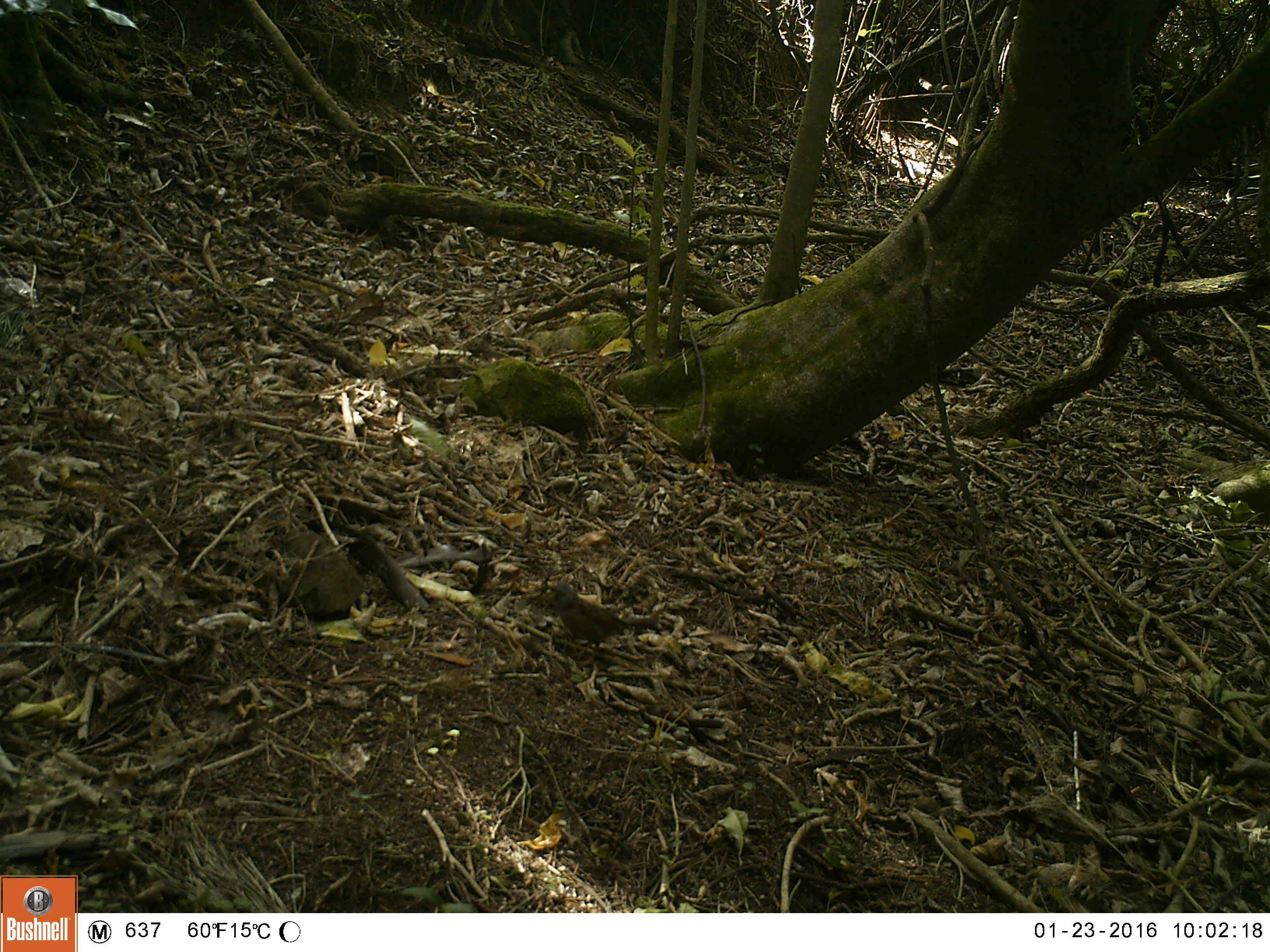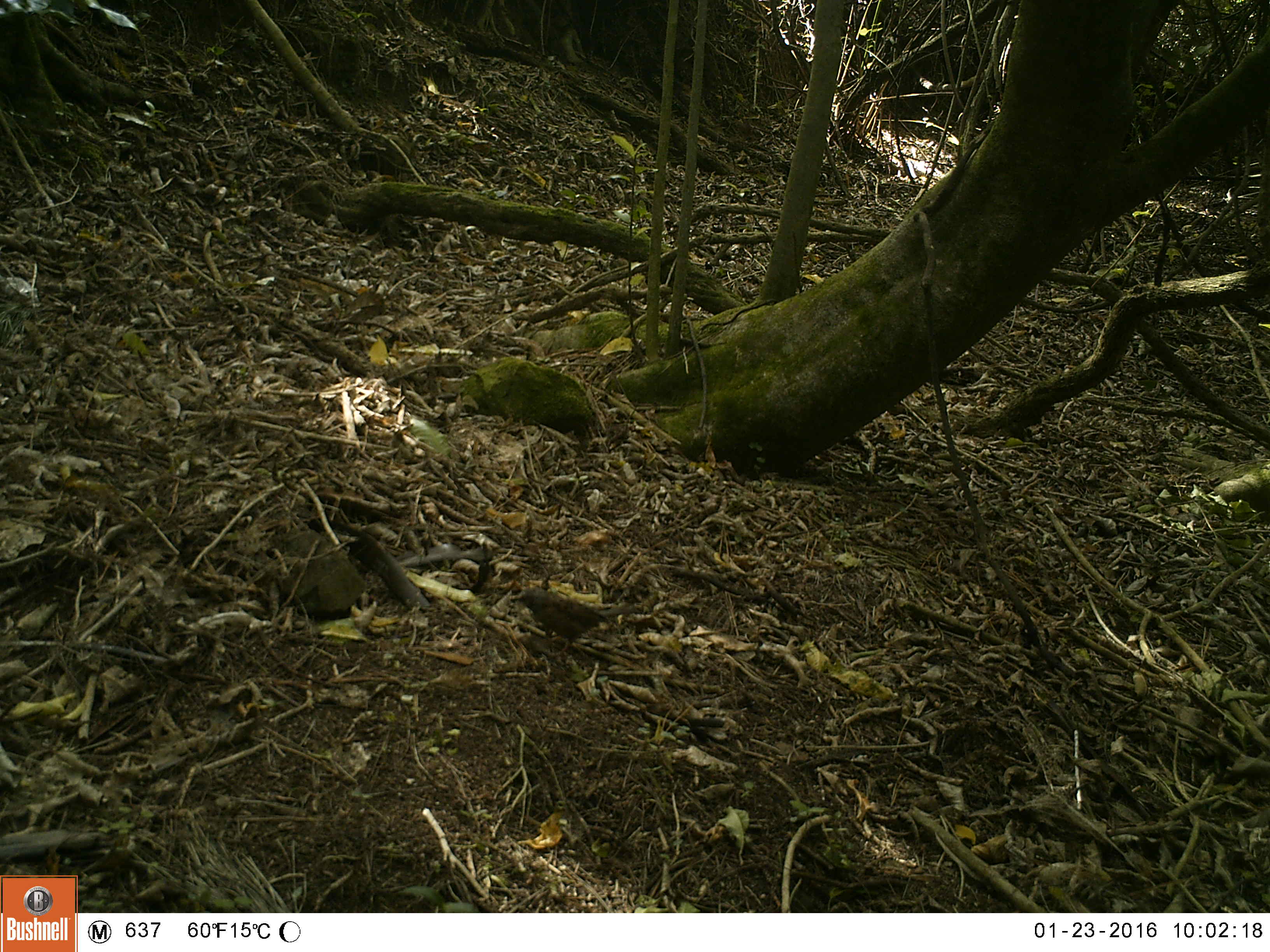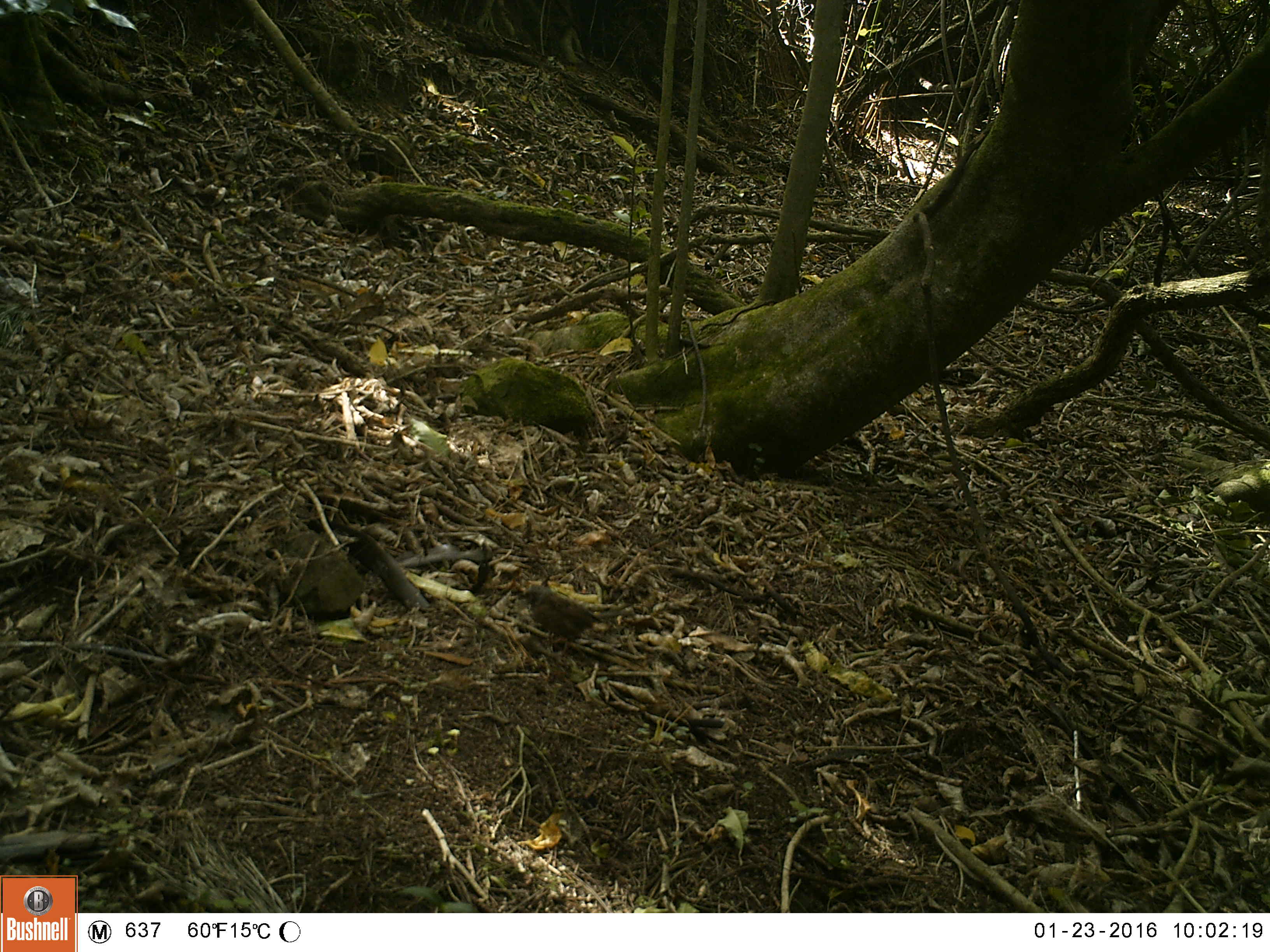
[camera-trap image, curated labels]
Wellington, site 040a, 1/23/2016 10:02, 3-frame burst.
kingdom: Animalia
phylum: Chordata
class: Aves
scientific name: Aves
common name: bird